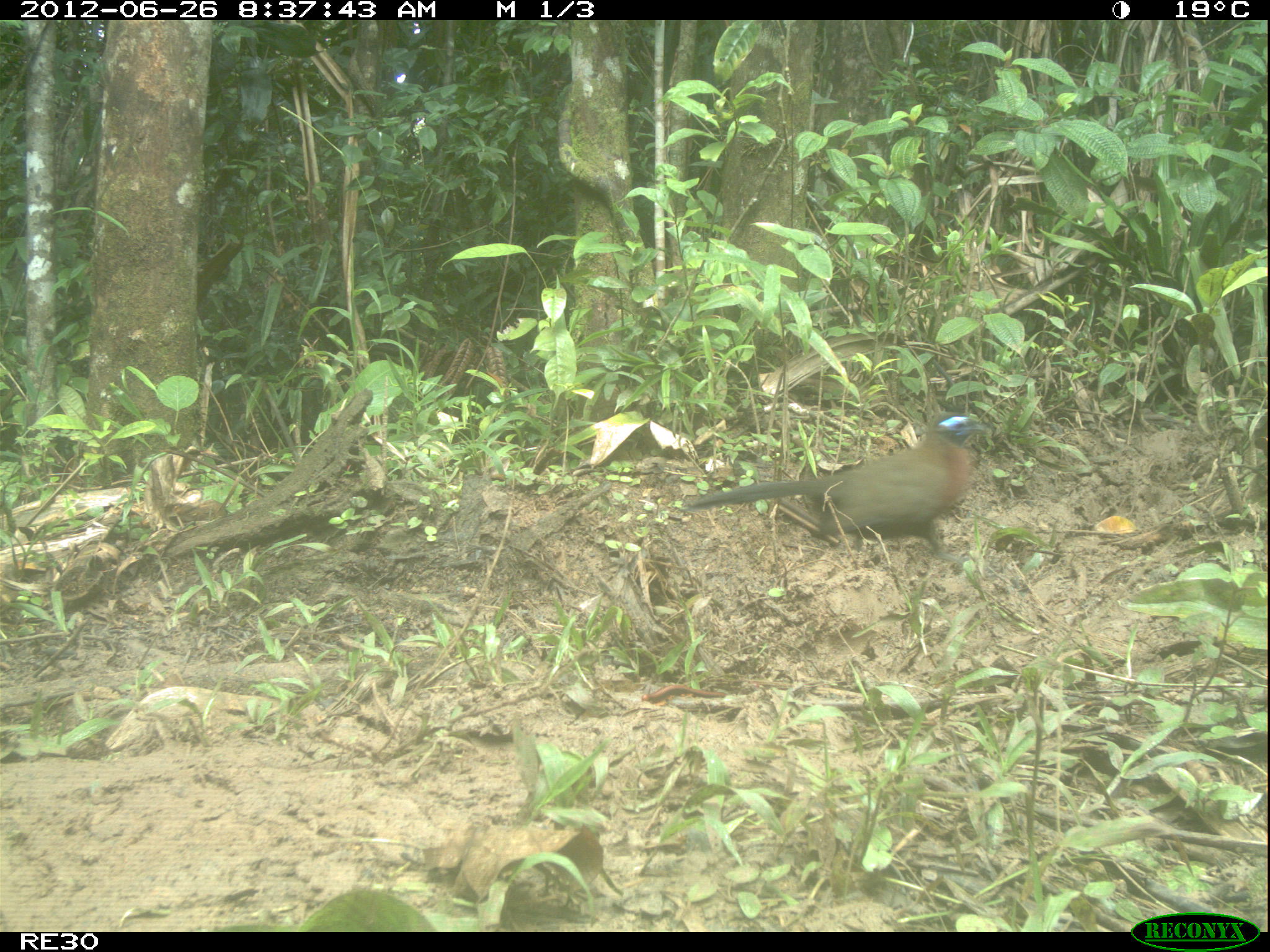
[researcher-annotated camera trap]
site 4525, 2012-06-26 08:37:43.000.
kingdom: Animalia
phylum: Chordata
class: Aves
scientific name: Aves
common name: bird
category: unknown bird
Unknown bird (bird) (Aves), count 1.